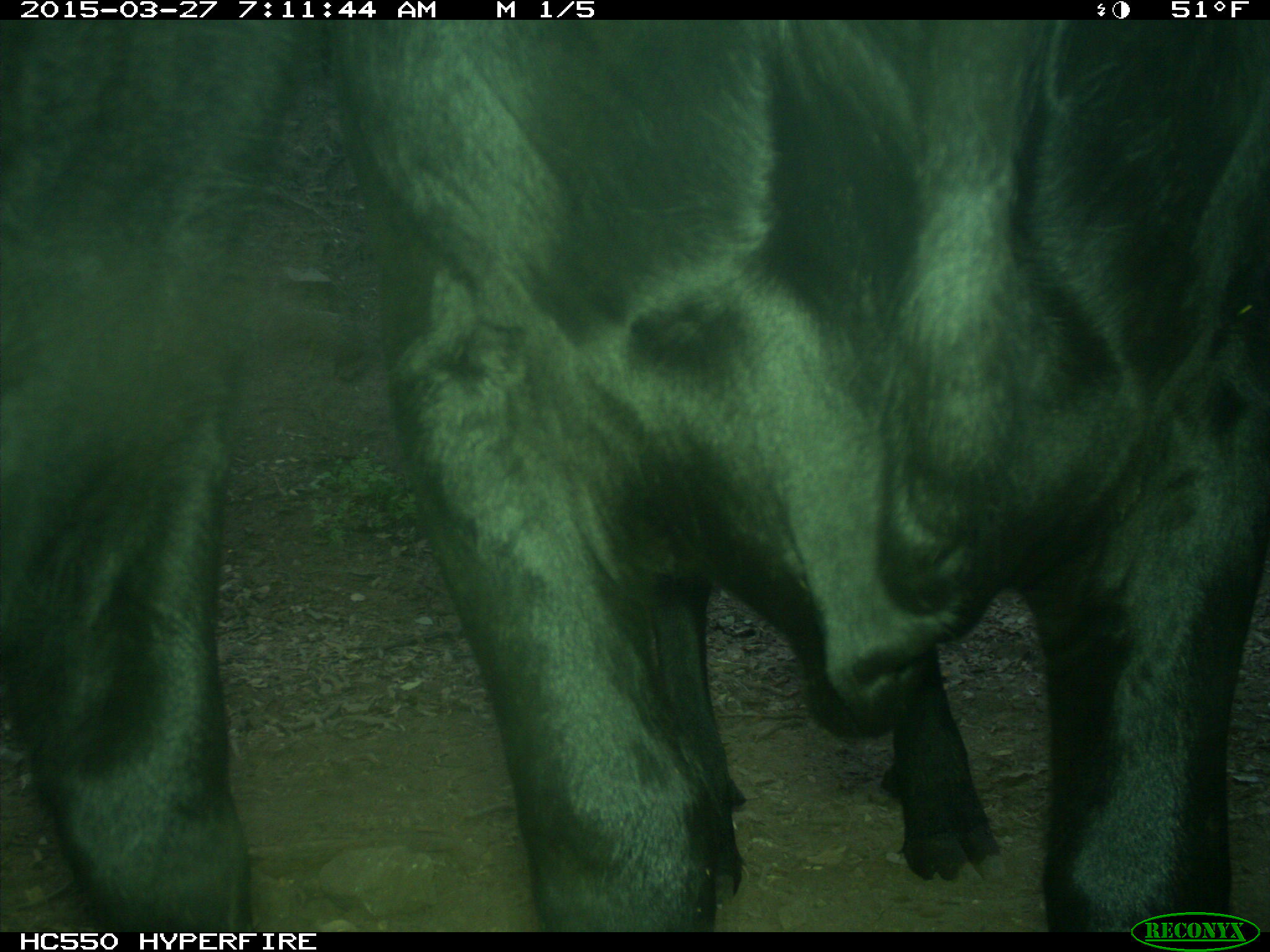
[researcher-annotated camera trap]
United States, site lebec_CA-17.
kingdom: Animalia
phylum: Chordata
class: Mammalia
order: Artiodactyla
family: Bovidae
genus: Bos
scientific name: Bos taurus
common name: domestic cow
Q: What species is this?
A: Bos taurus (domestic cow).